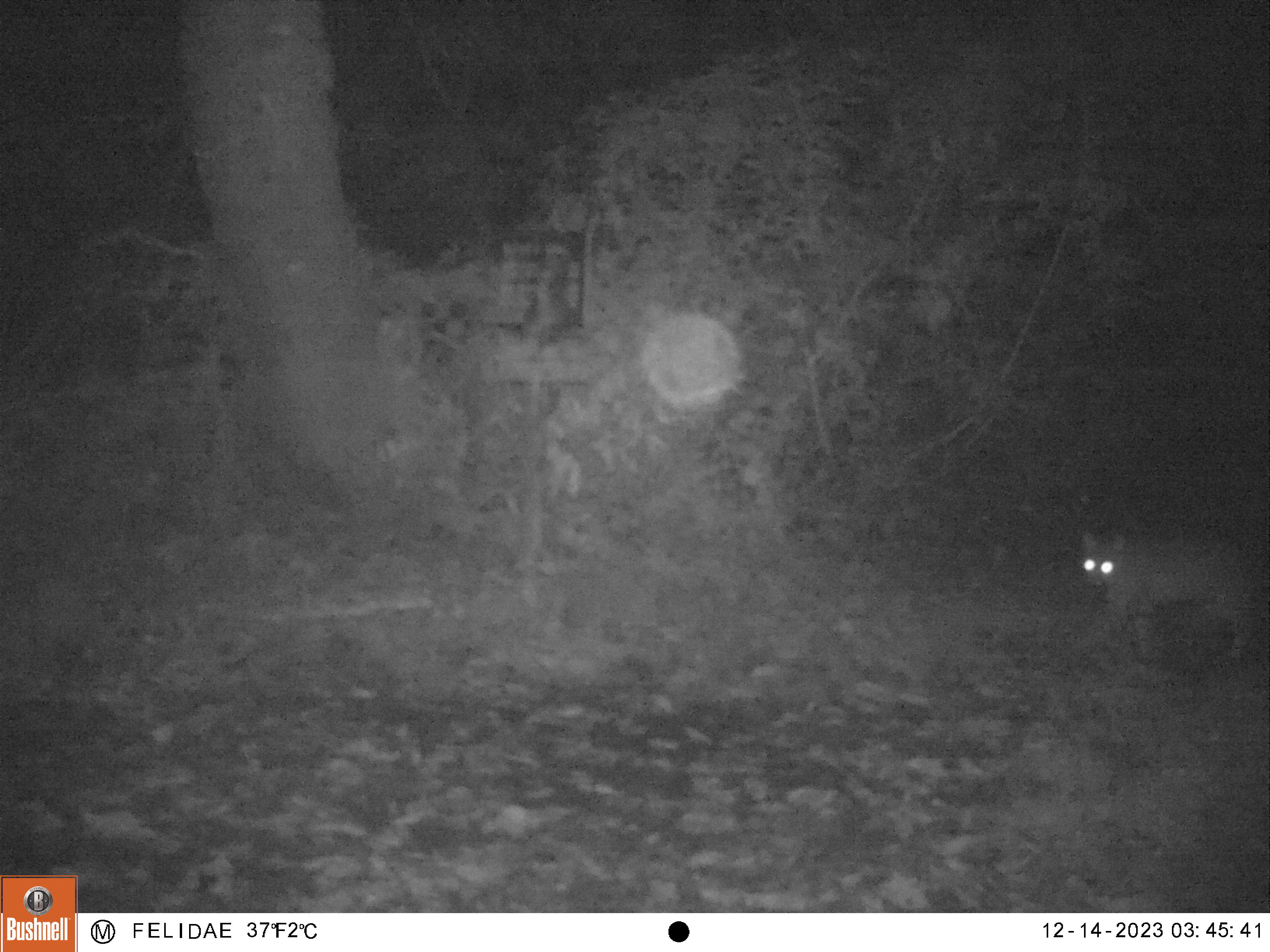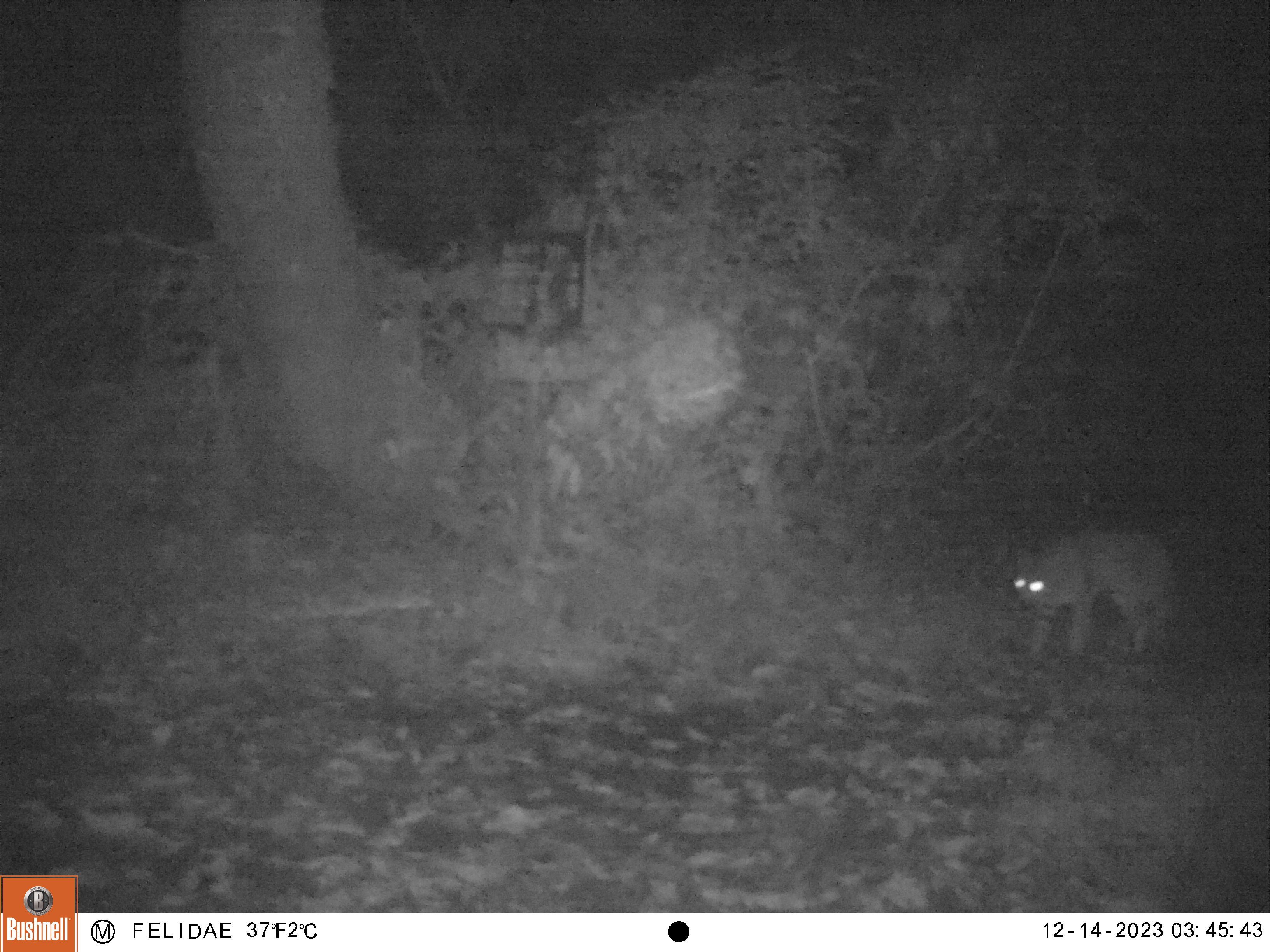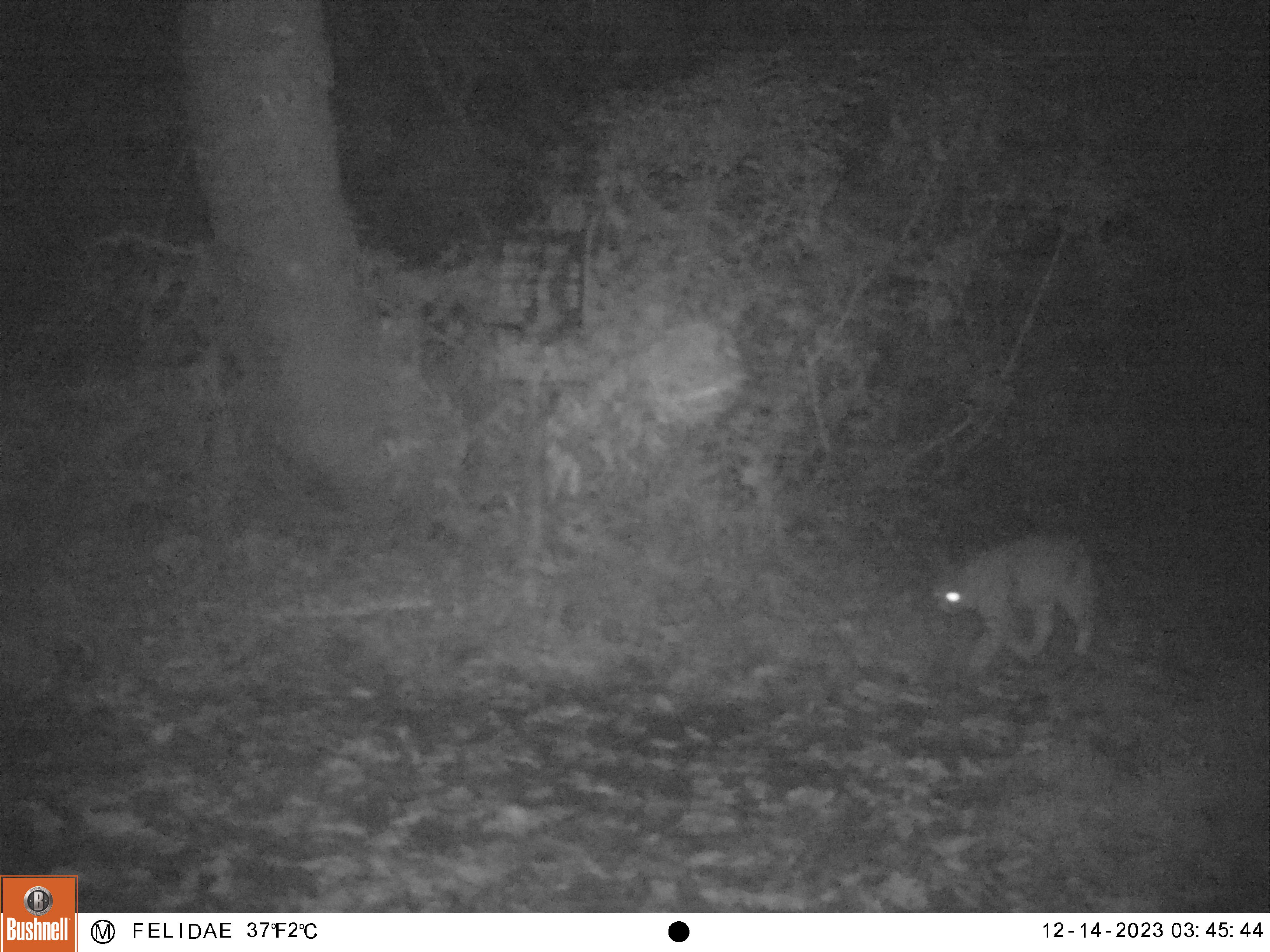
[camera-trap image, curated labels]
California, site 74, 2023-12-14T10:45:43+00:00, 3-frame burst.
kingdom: Animalia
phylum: Chordata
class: Mammalia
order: Carnivora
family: Felidae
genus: Lynx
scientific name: Lynx rufus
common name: bobcat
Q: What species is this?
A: Bobcat (Lynx rufus).